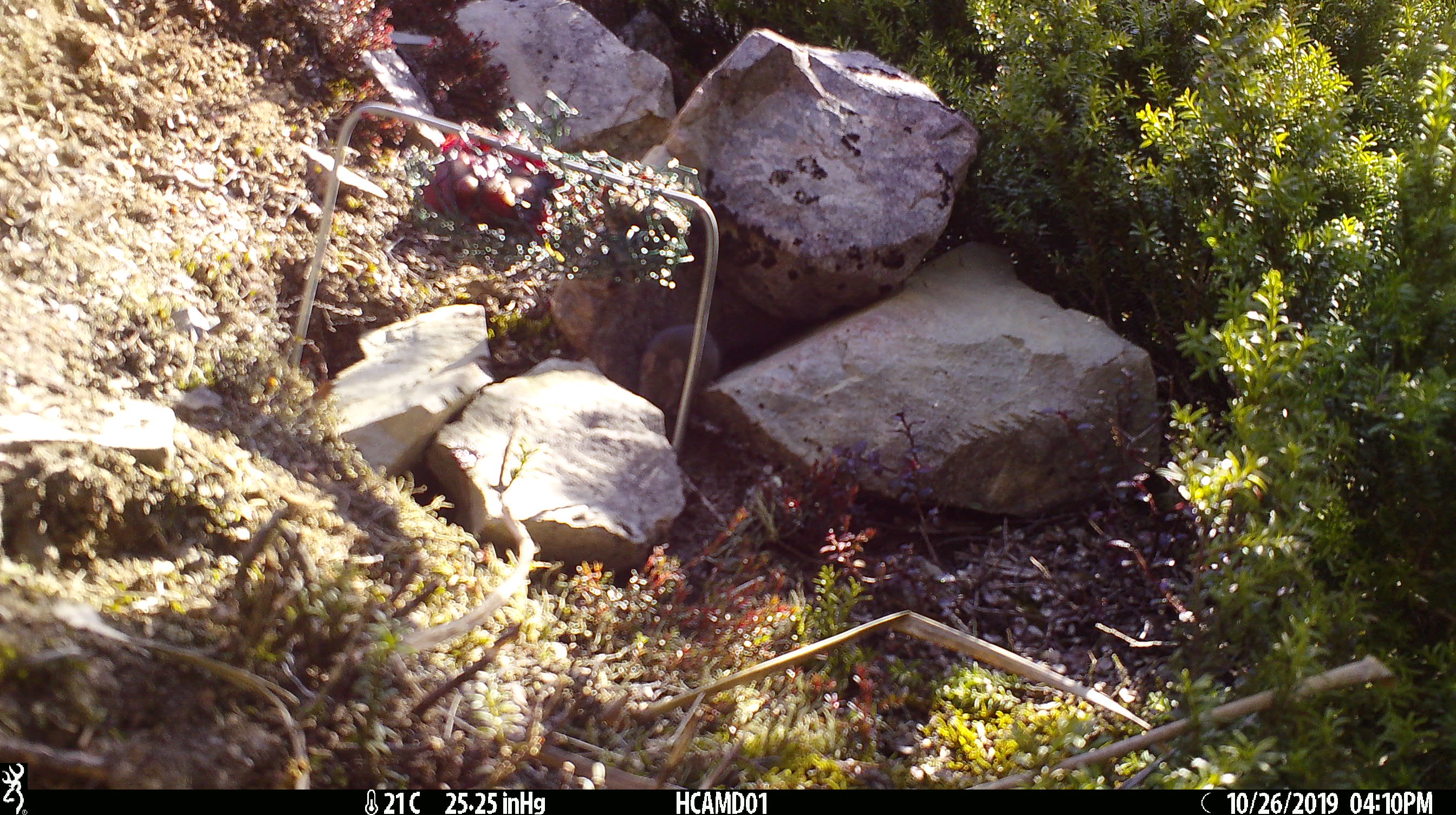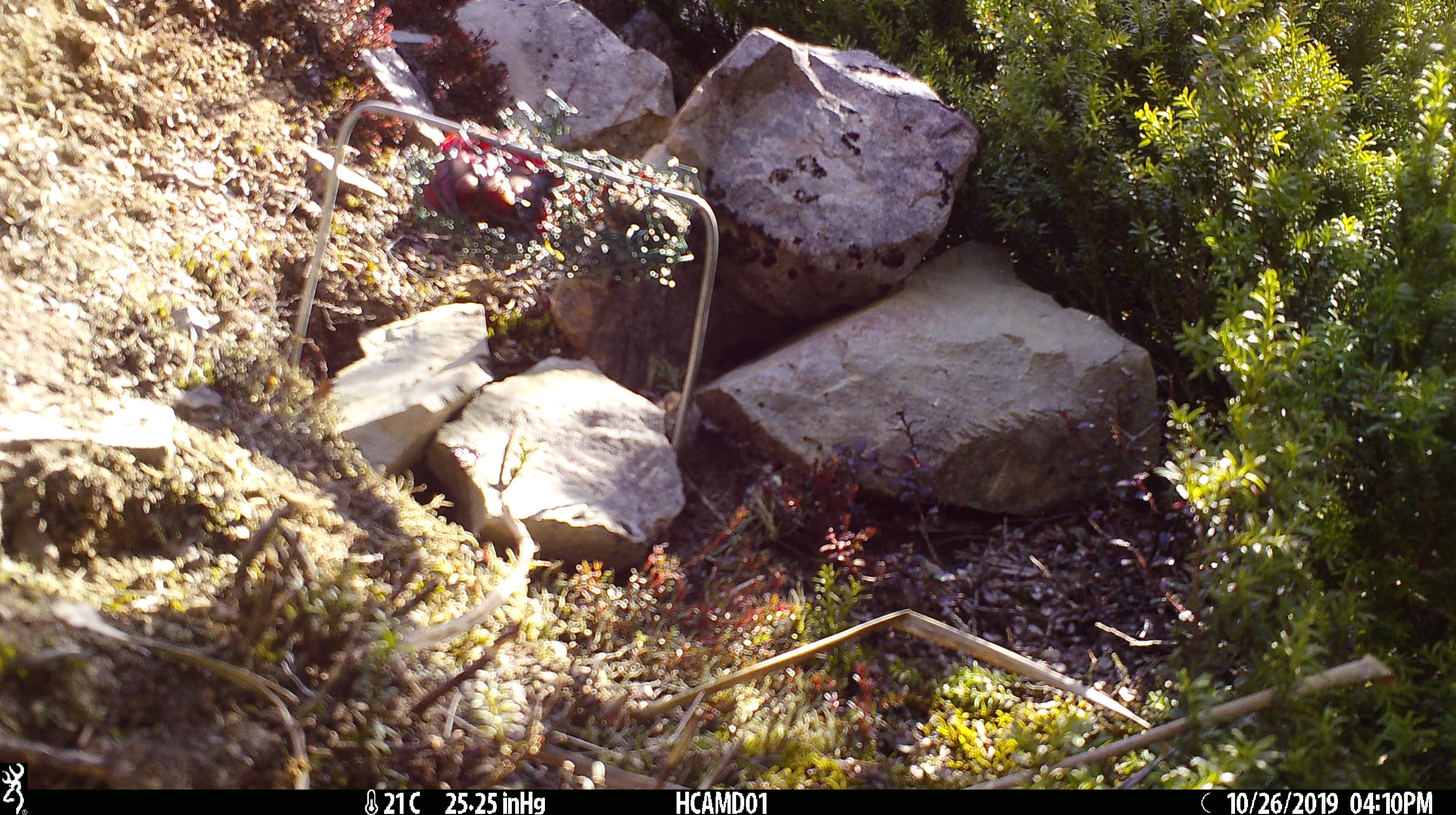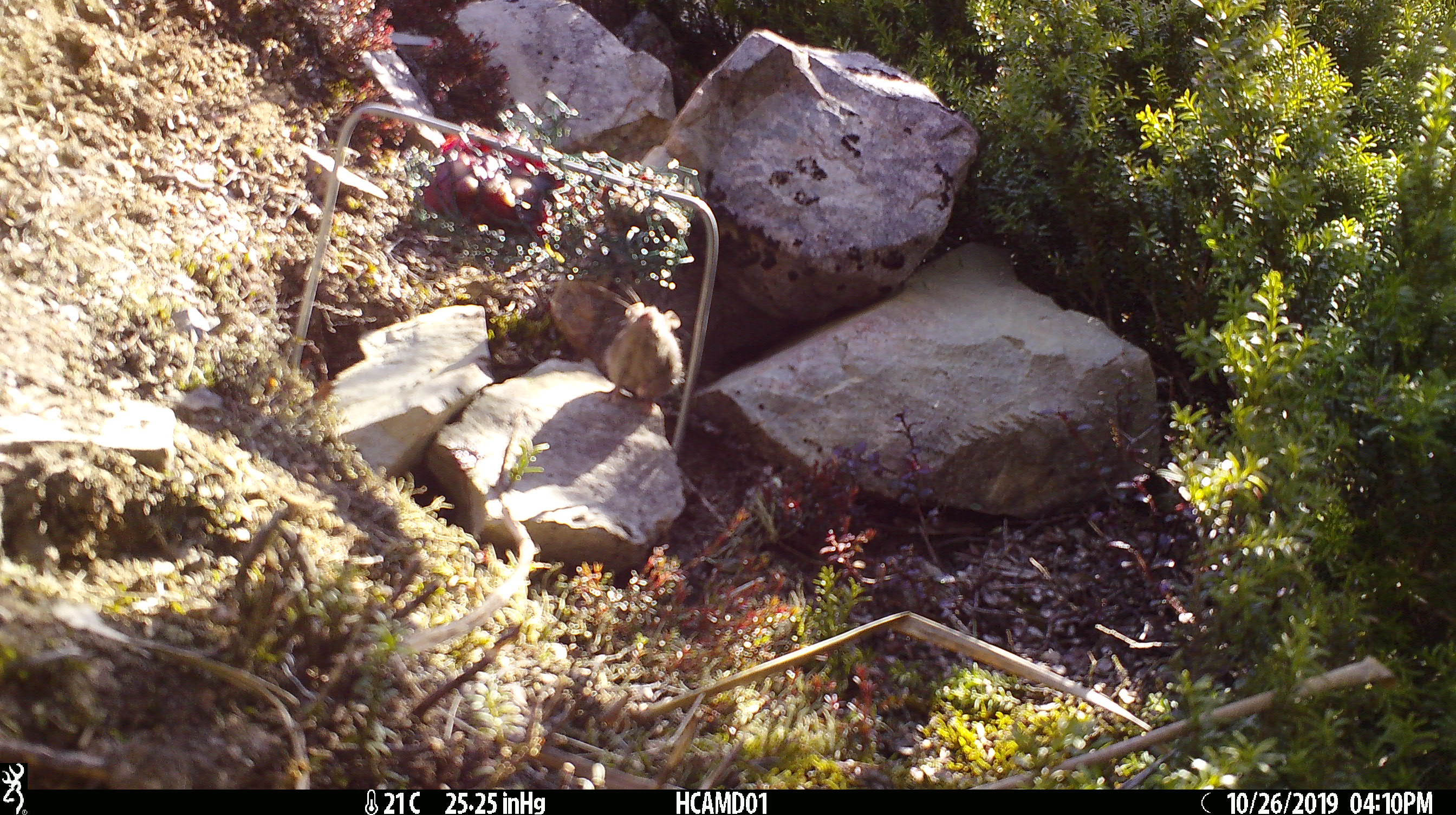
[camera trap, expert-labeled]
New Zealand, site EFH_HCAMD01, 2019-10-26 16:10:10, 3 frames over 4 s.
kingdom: Animalia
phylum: Chordata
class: Mammalia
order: Rodentia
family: Muridae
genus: Mus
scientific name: Mus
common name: mouse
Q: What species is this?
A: Mouse (Mus).